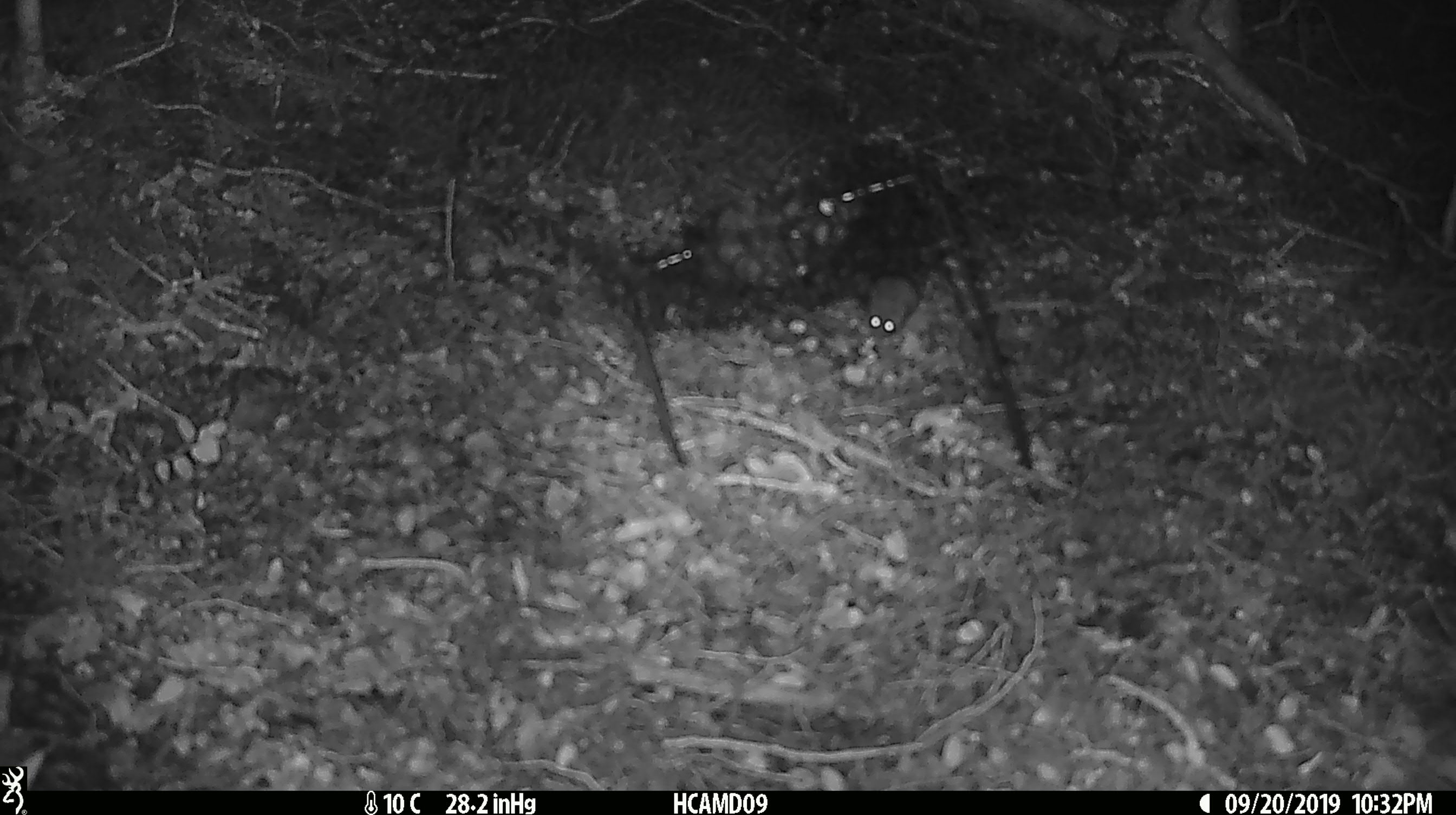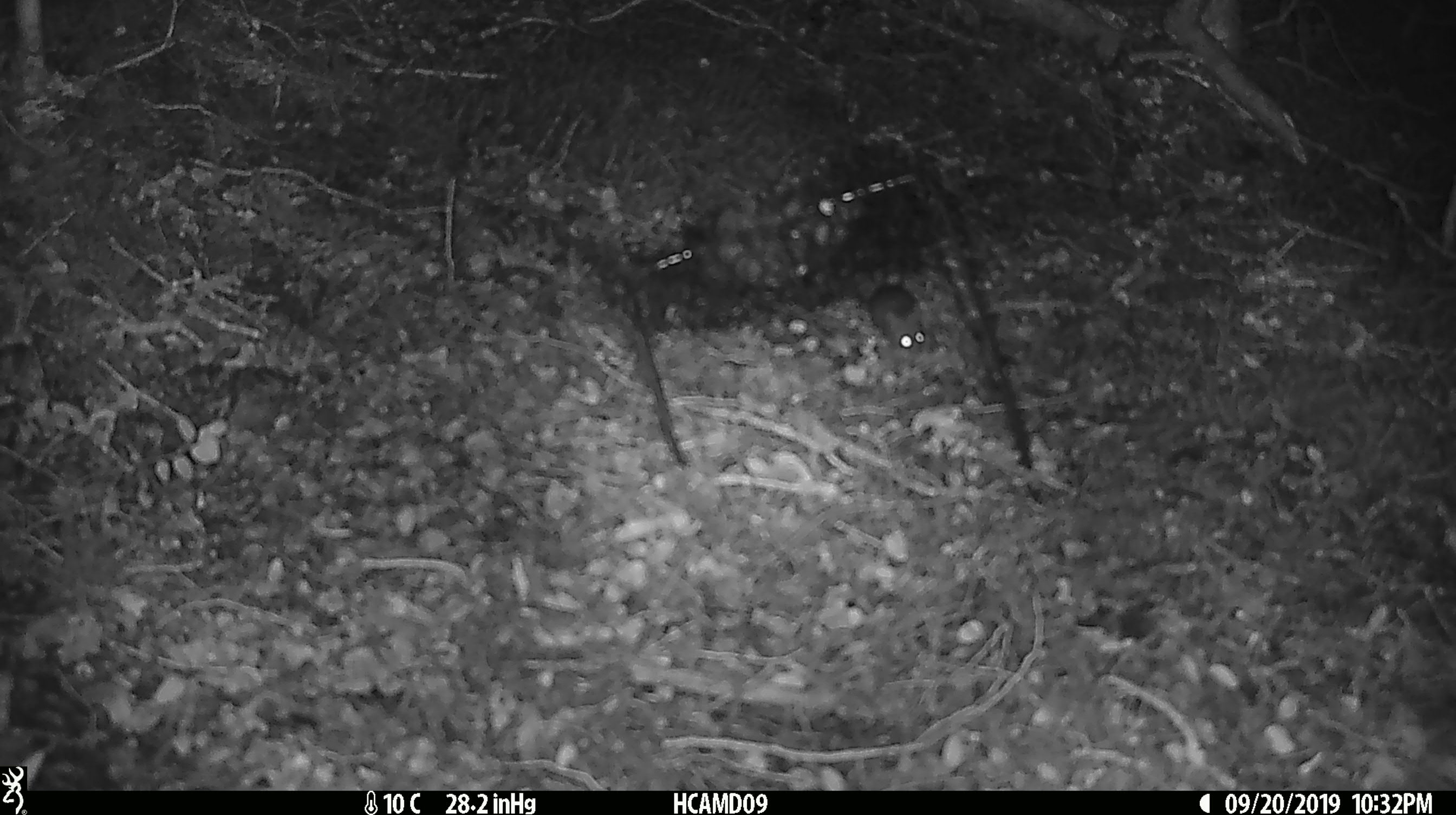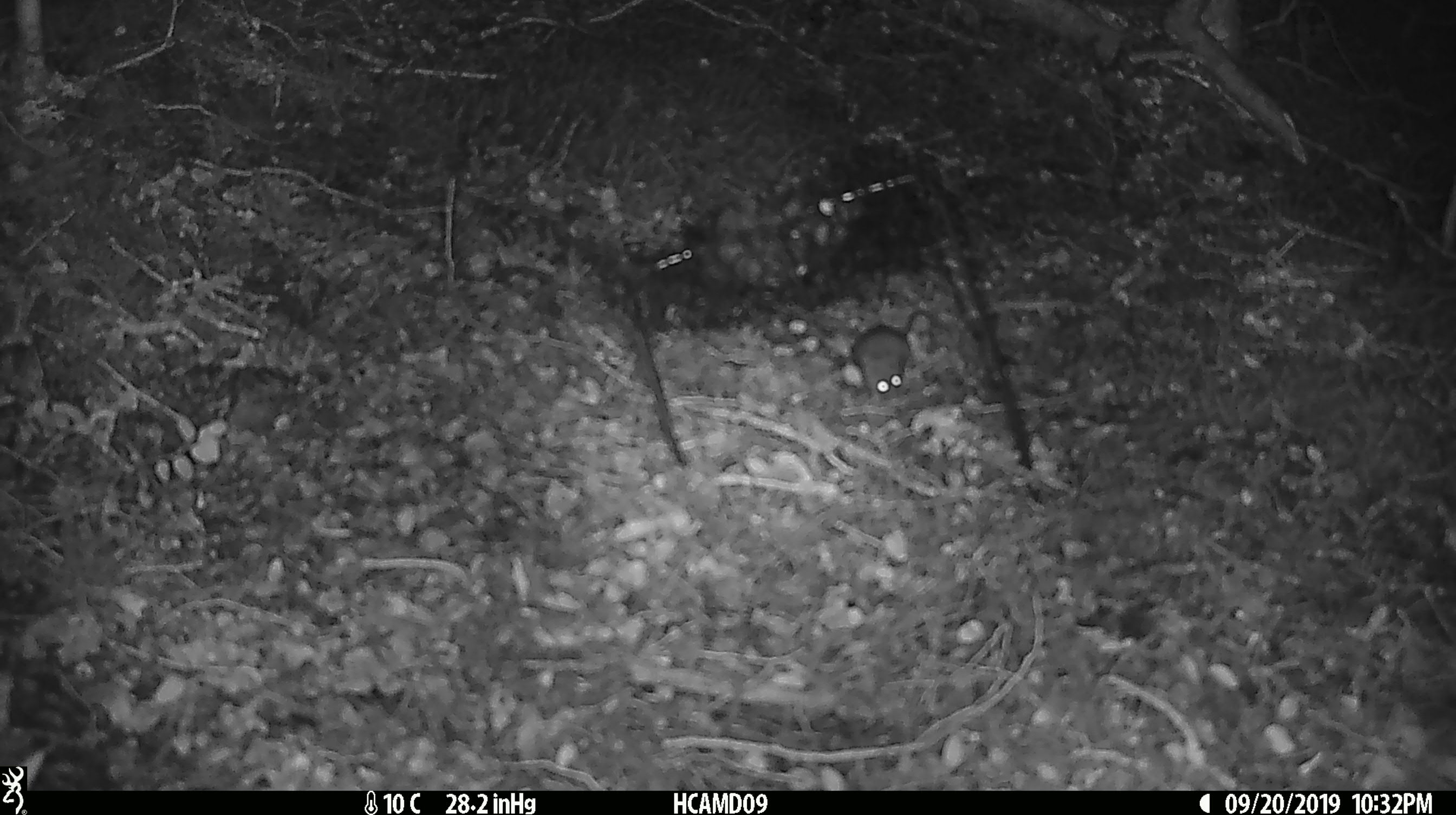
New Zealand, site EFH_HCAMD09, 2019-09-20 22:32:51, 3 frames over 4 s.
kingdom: Animalia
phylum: Chordata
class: Mammalia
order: Rodentia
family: Muridae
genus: Mus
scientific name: Mus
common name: mouse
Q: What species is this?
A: Mouse (Mus).